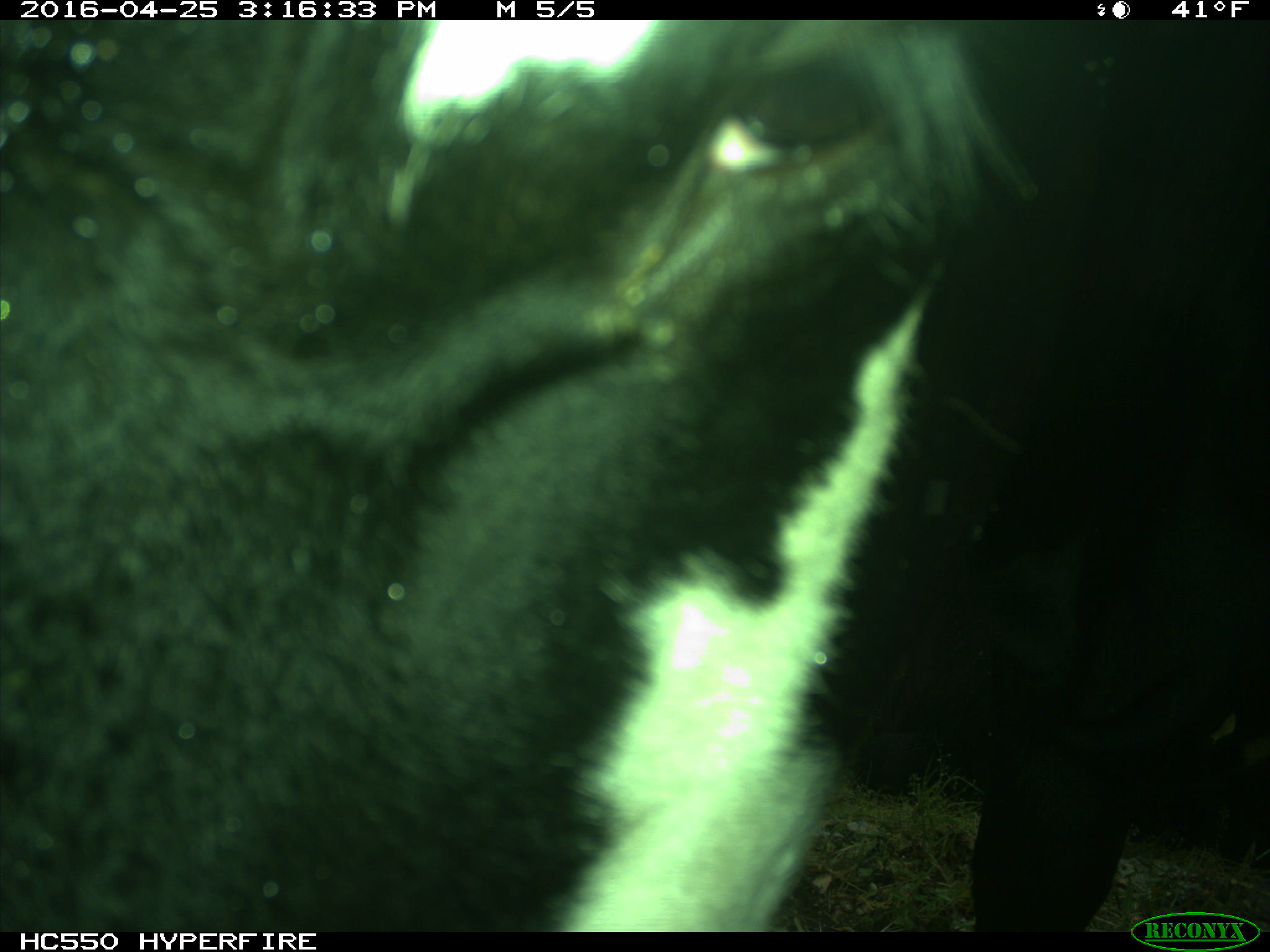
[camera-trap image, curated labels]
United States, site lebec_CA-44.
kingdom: Animalia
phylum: Chordata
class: Mammalia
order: Artiodactyla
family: Bovidae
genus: Bos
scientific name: Bos taurus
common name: domestic cow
Bos taurus (domestic cow).